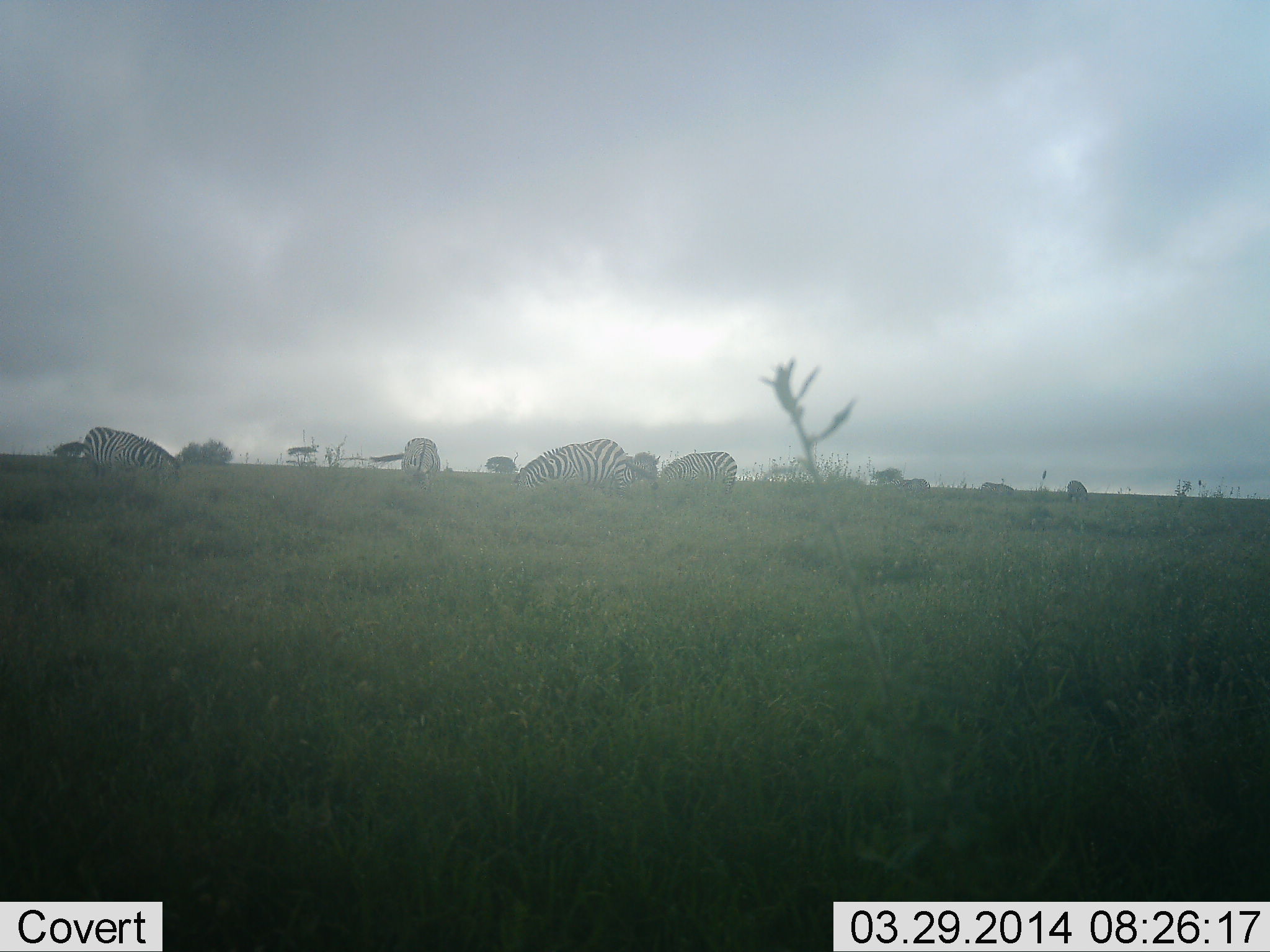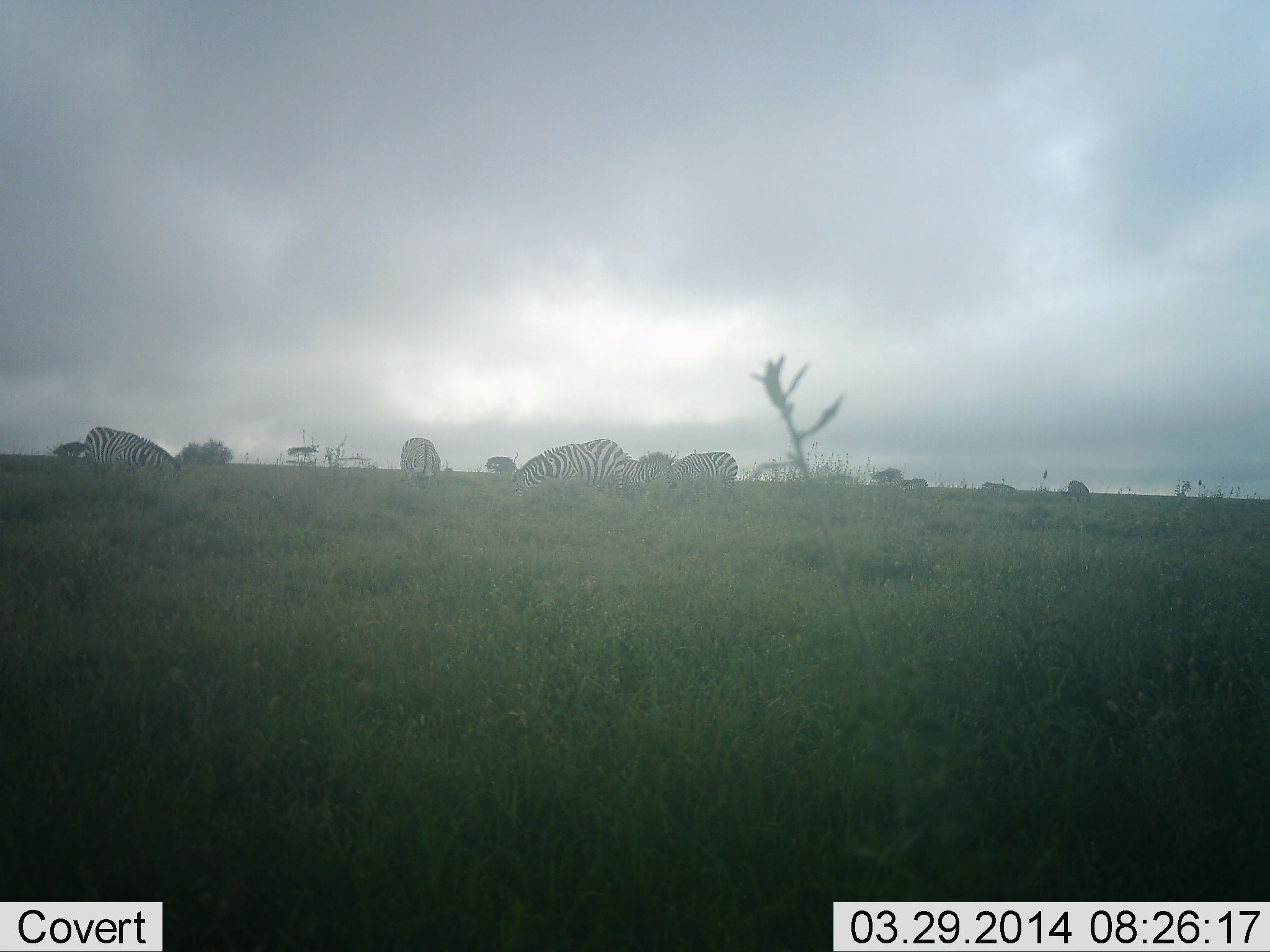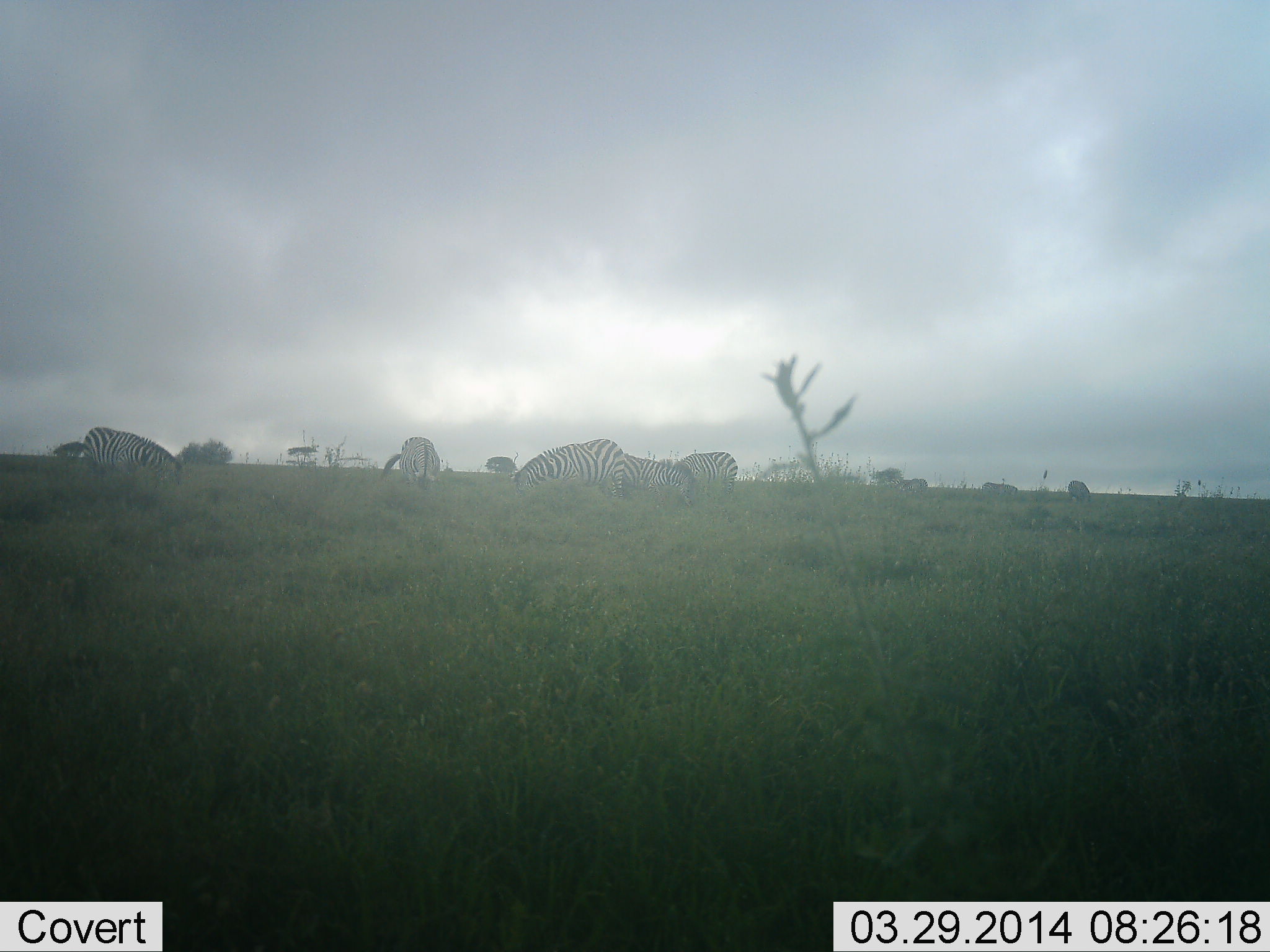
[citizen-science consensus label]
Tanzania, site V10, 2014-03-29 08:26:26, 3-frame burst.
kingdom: Animalia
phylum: Chordata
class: Mammalia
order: Perissodactyla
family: Equidae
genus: Equus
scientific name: Equus quagga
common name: plains zebra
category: zebra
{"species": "zebra (plains zebra) (Equus quagga)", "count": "7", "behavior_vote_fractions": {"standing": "20%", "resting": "0%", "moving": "20%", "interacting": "0%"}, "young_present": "0%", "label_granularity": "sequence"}